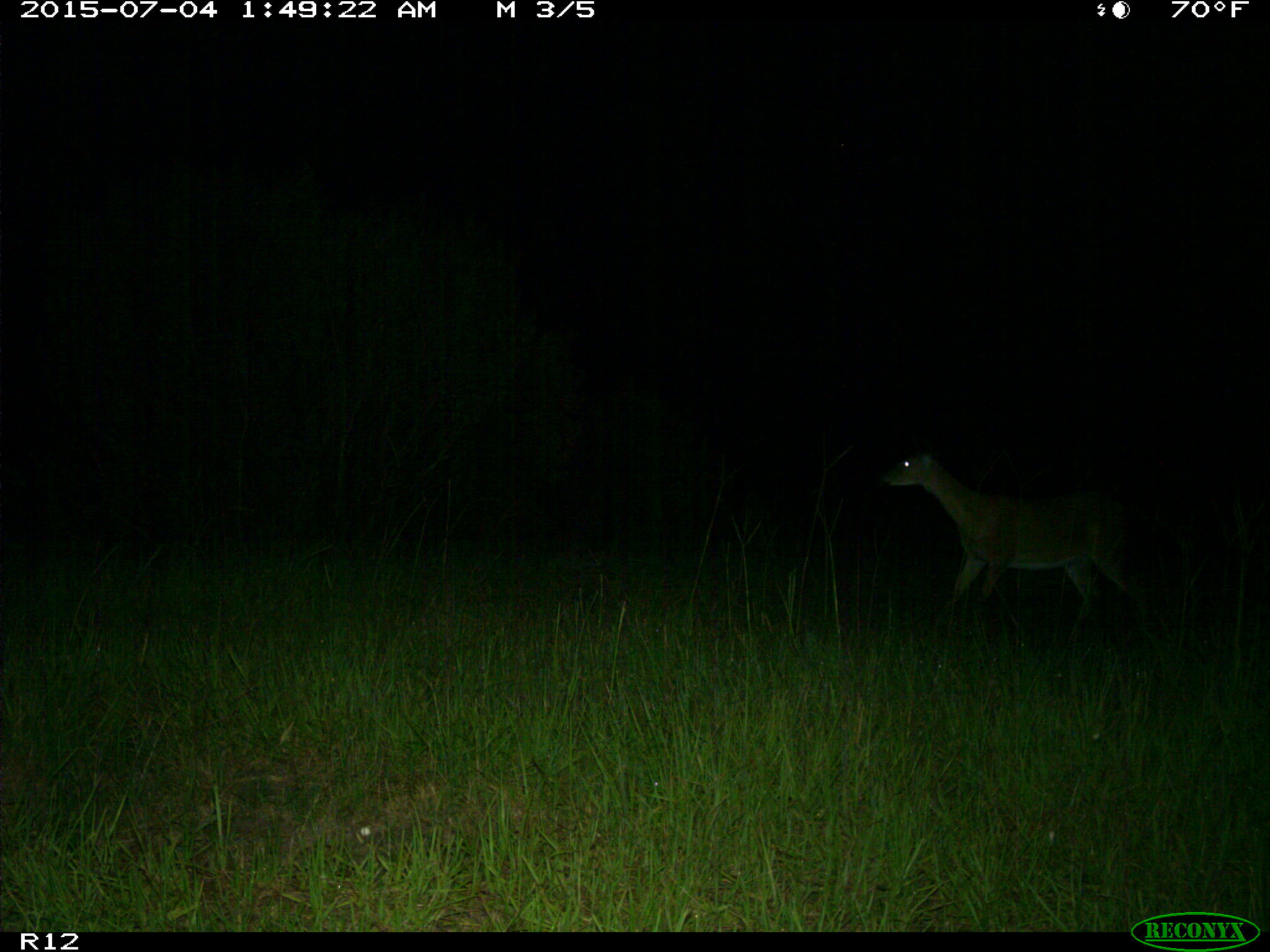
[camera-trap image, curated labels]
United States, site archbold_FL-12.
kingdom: Animalia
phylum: Chordata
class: Mammalia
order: Artiodactyla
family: Cervidae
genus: Odocoileus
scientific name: Odocoileus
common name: deer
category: unidentified deer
Unidentified deer (deer) (Odocoileus).